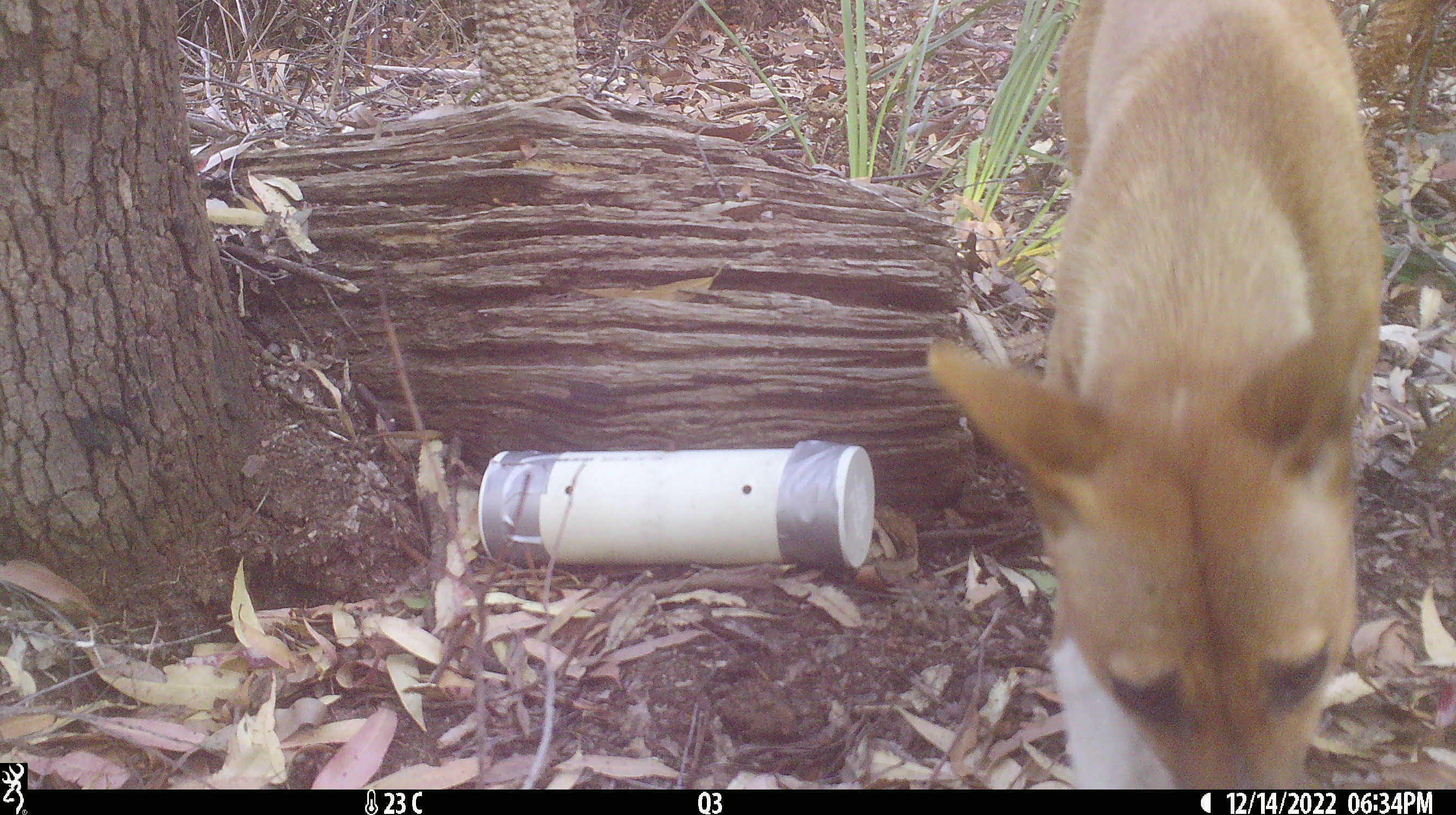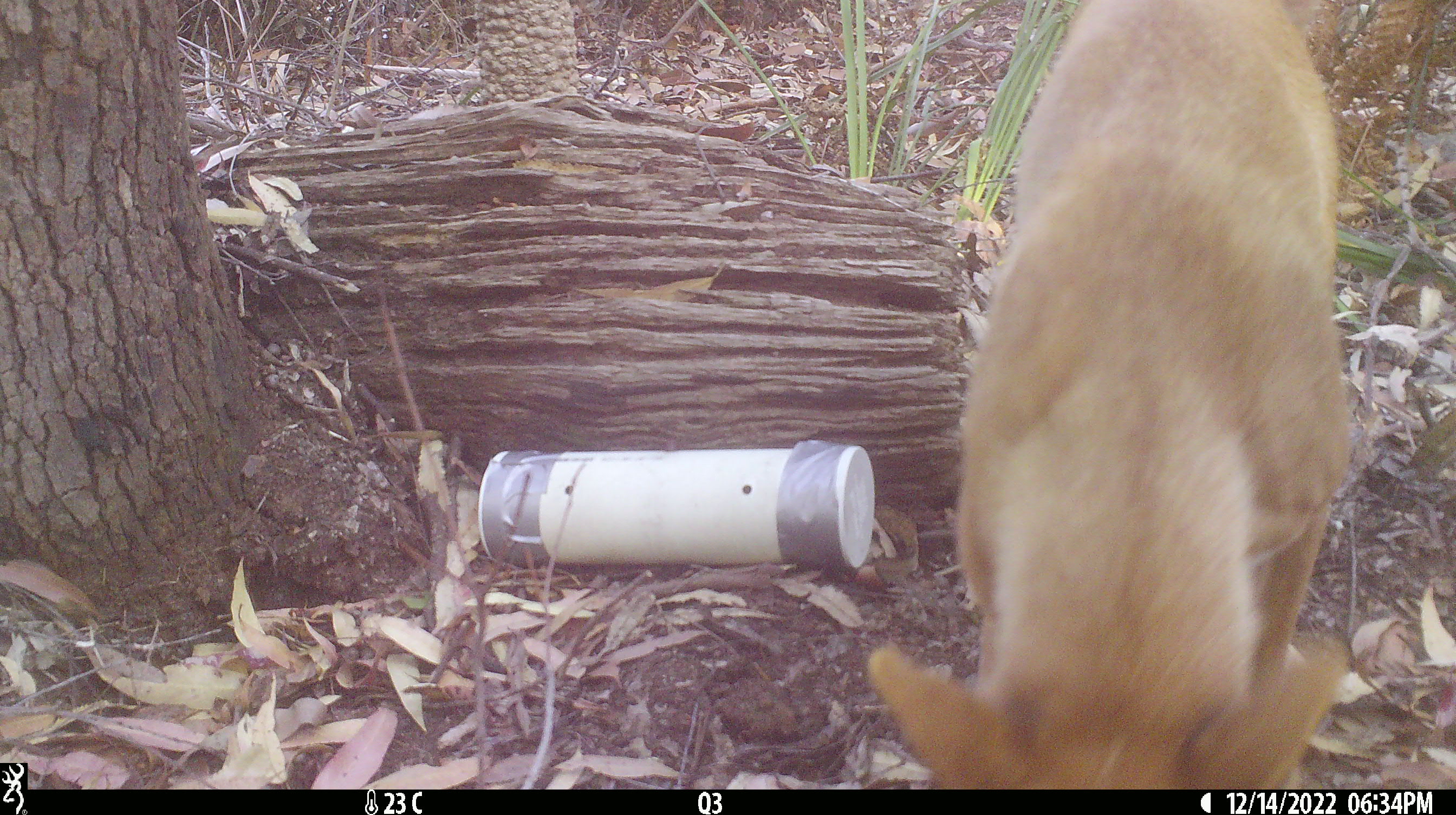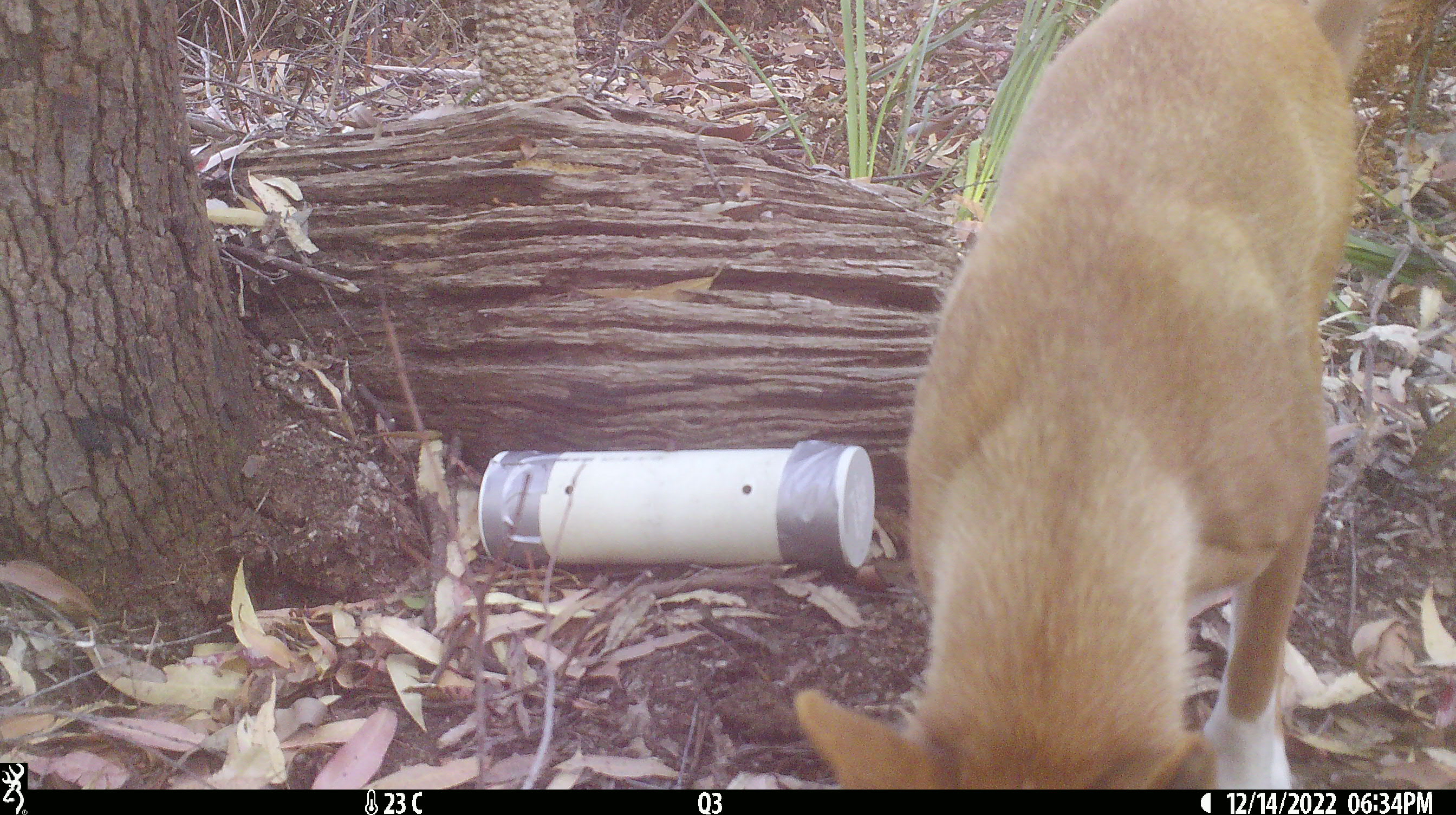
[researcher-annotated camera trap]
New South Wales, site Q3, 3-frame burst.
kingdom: Animalia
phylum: Chordata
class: Mammalia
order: Carnivora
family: Canidae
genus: Canis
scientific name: Canis familiaris dingo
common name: dingo